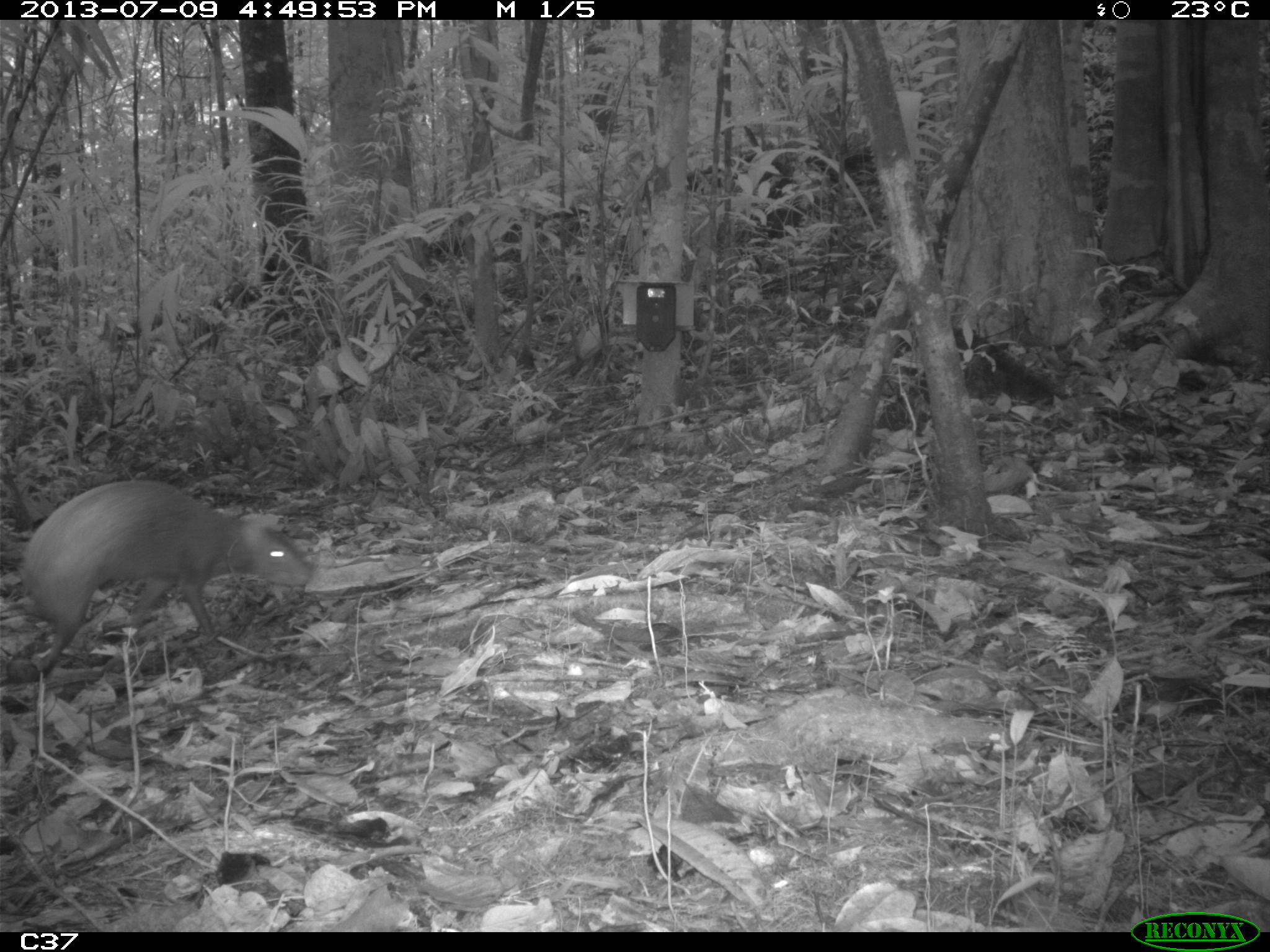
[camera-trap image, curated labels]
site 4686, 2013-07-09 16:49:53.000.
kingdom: Animalia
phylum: Chordata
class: Mammalia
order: Rodentia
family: Dasyproctidae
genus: Dasyprocta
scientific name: Dasyprocta leporina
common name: red-rumped agouti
Dasyprocta leporina (red-rumped agouti), count 2, age adult, sex female.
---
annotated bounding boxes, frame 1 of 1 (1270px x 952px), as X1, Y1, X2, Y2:
dasyprocta leporina: 16, 477, 312, 679